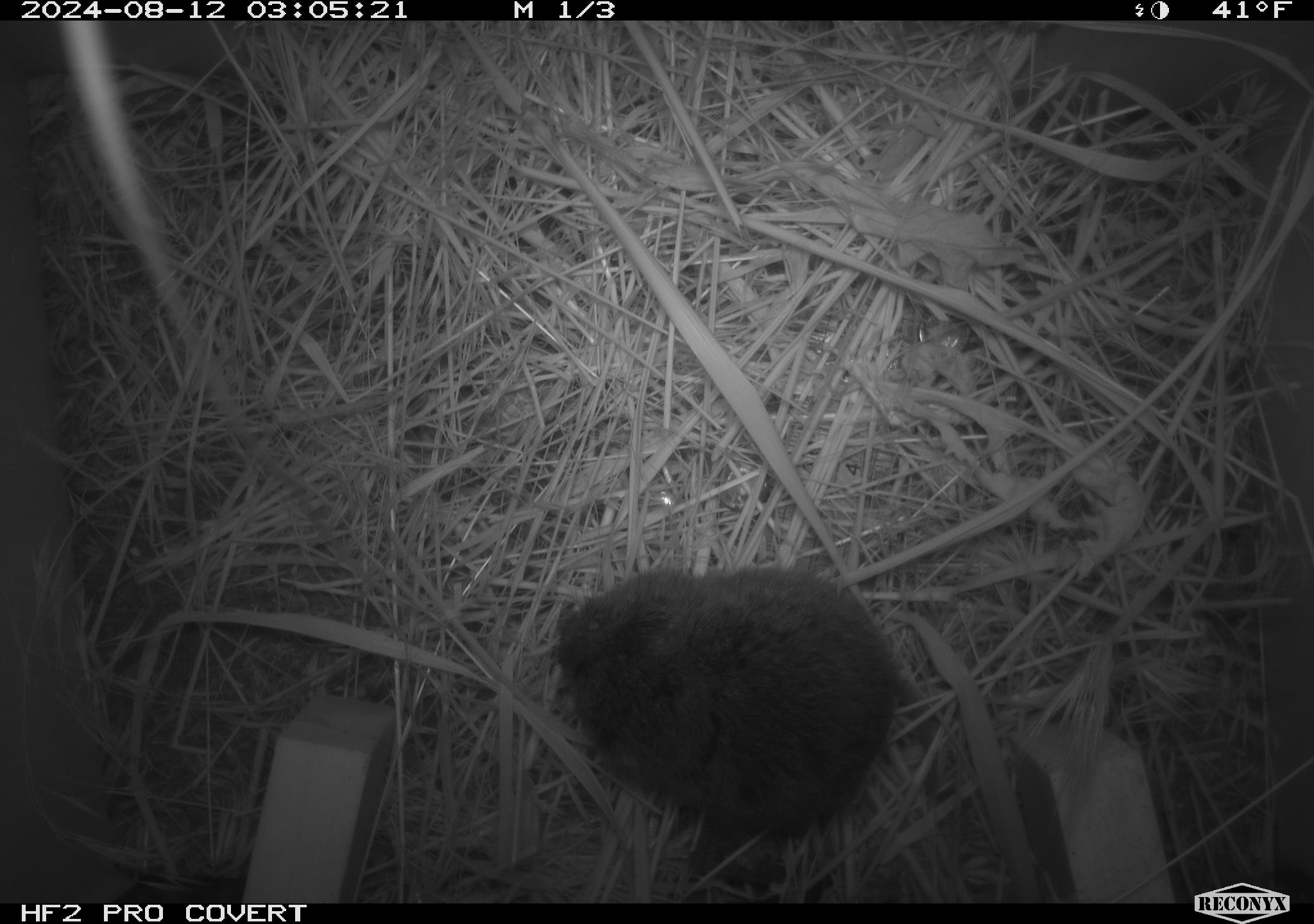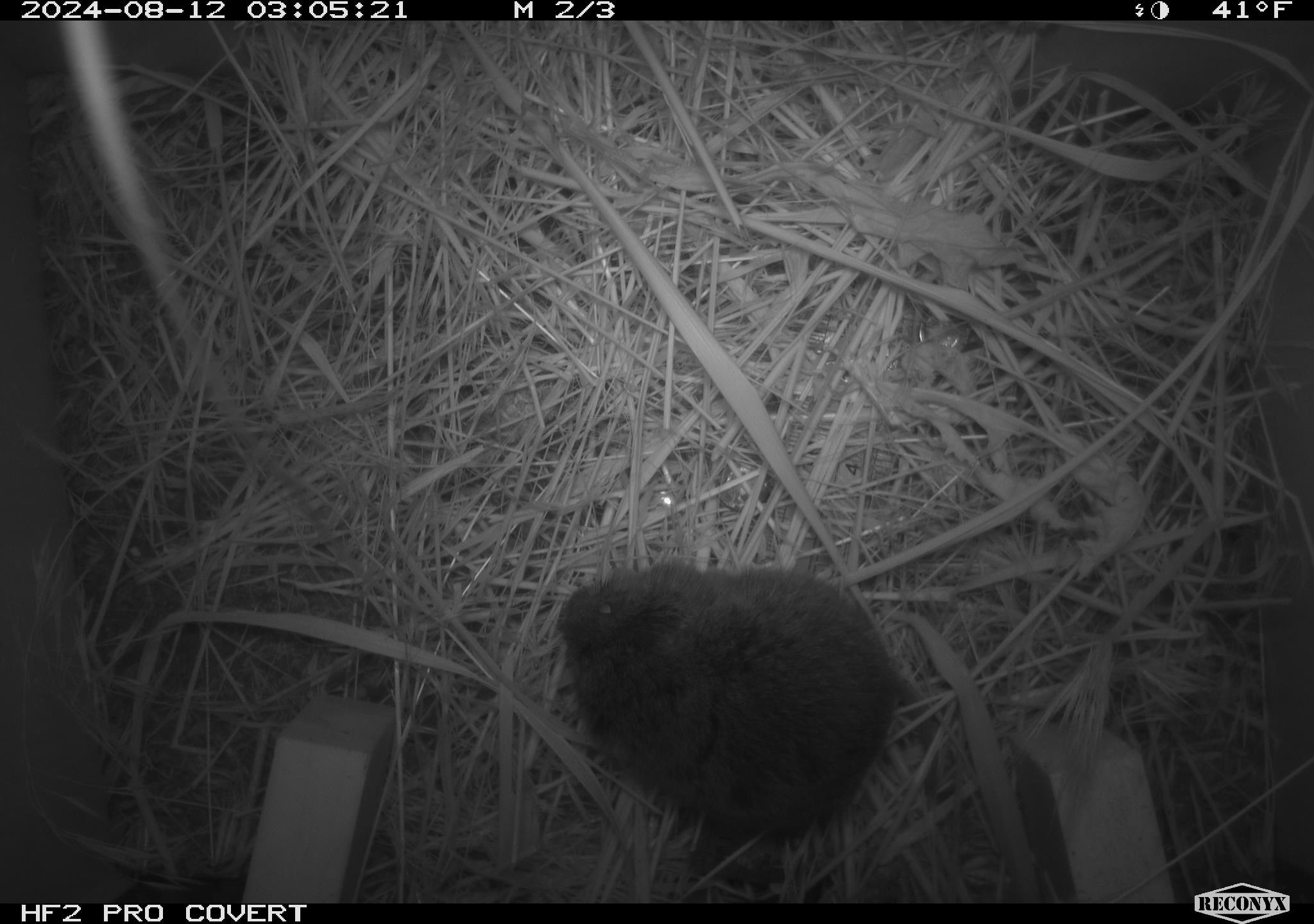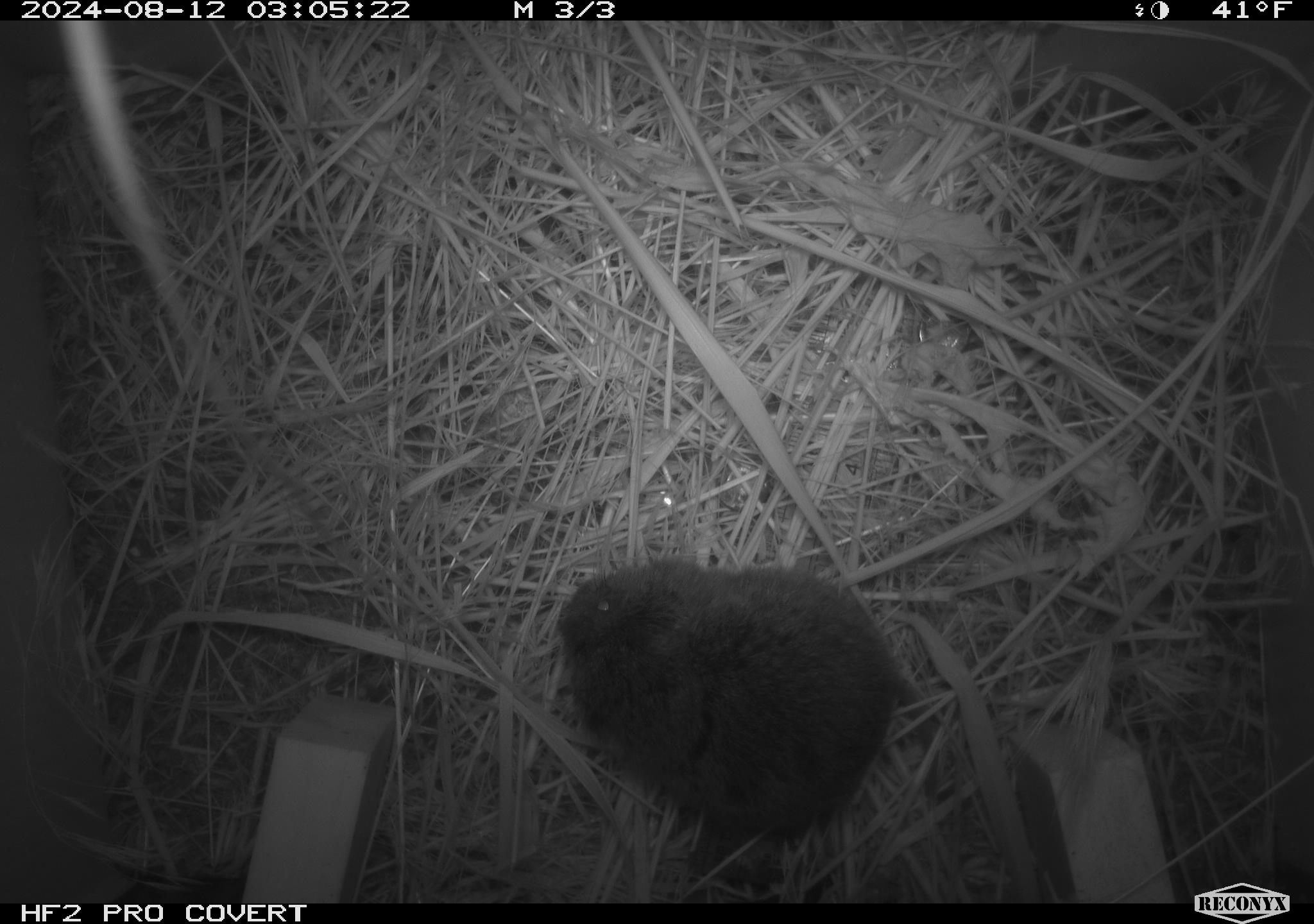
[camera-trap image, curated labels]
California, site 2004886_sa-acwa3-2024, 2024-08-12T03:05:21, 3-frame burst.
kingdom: Animalia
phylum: Chordata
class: Mammalia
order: Rodentia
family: Cricetidae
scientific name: Arvicolinae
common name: voles, lemmings, and muskrats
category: arvicolinae subfamily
Arvicolinae subfamily (voles, lemmings, and muskrats) (Arvicolinae).